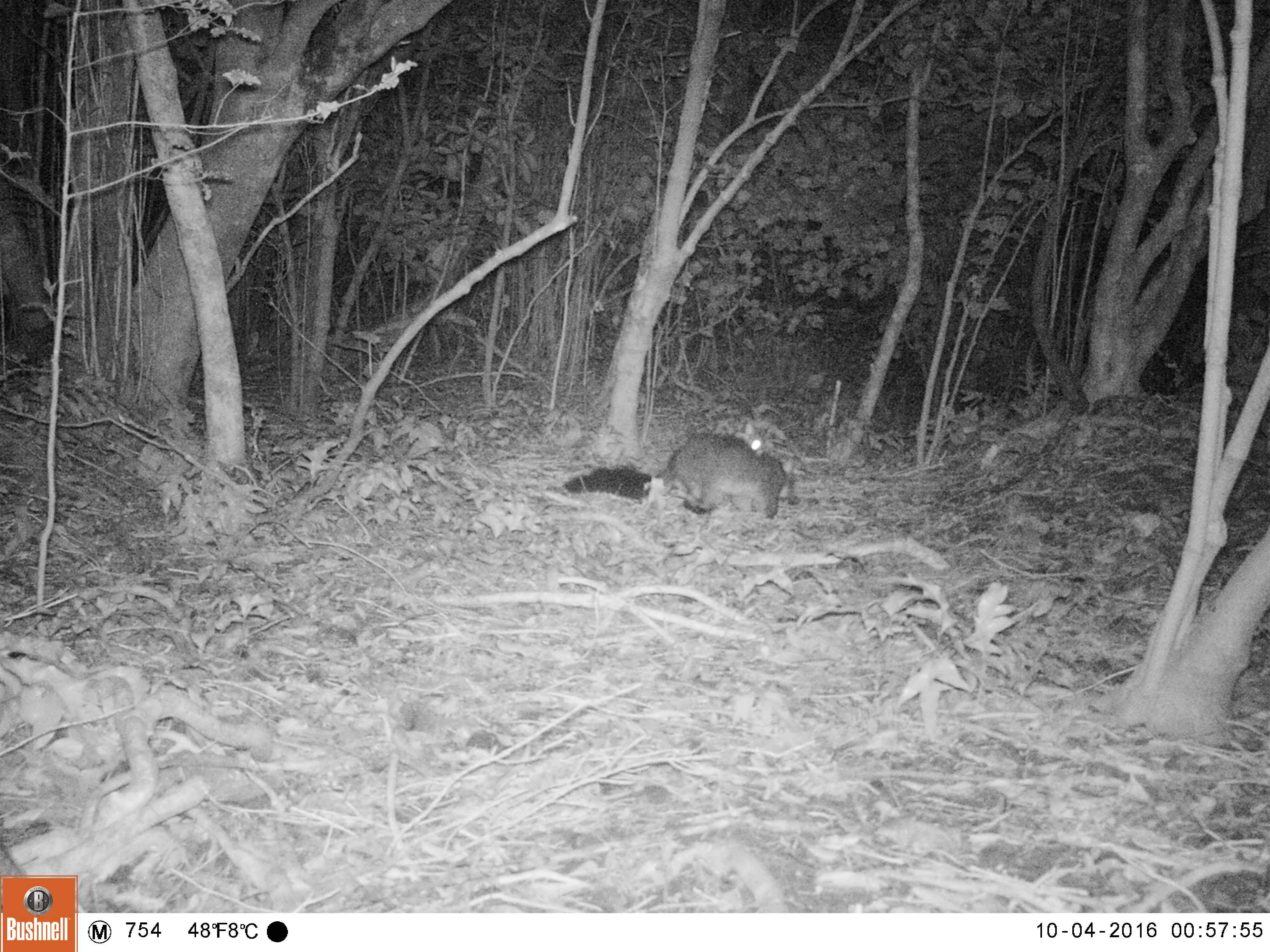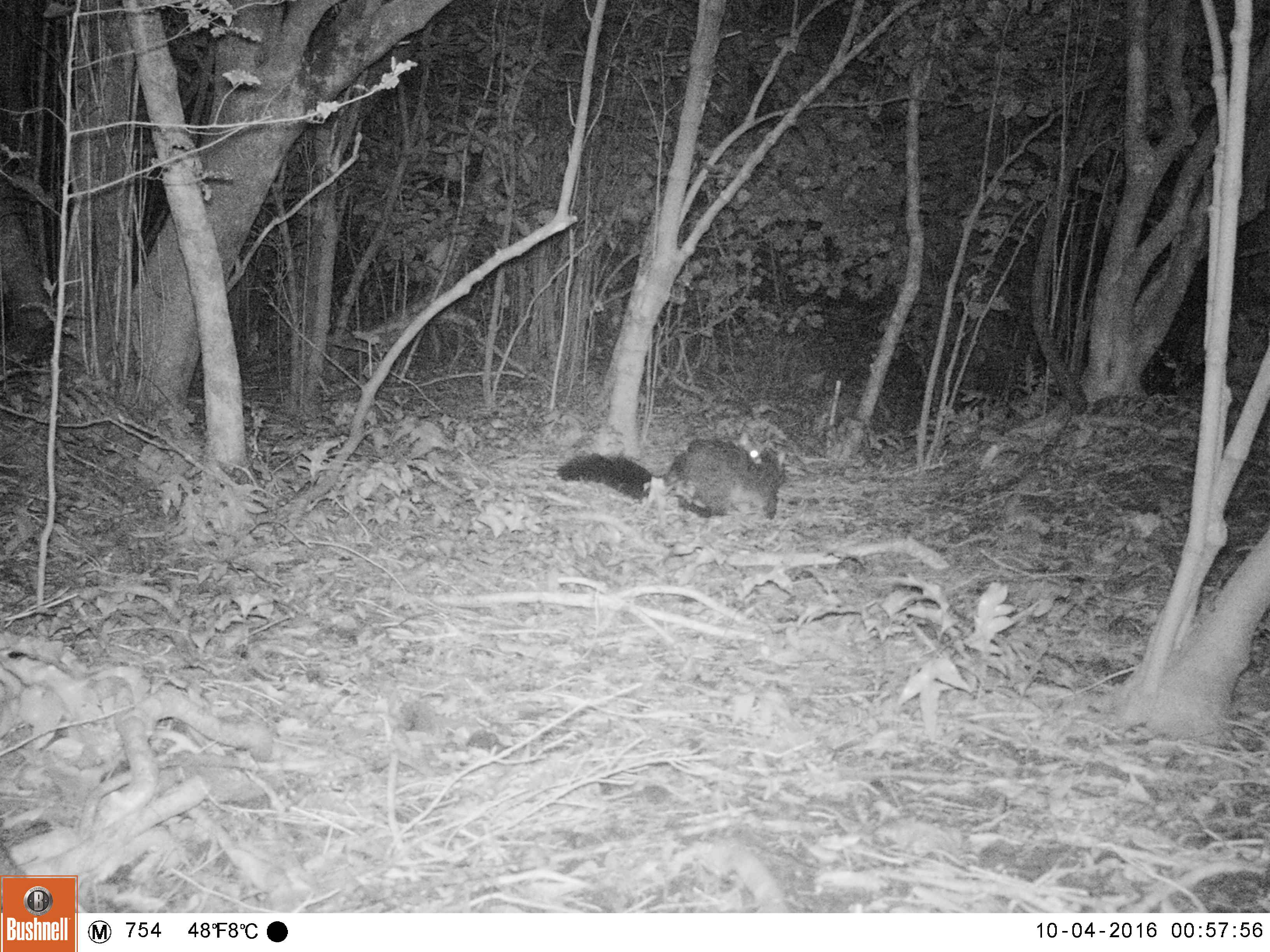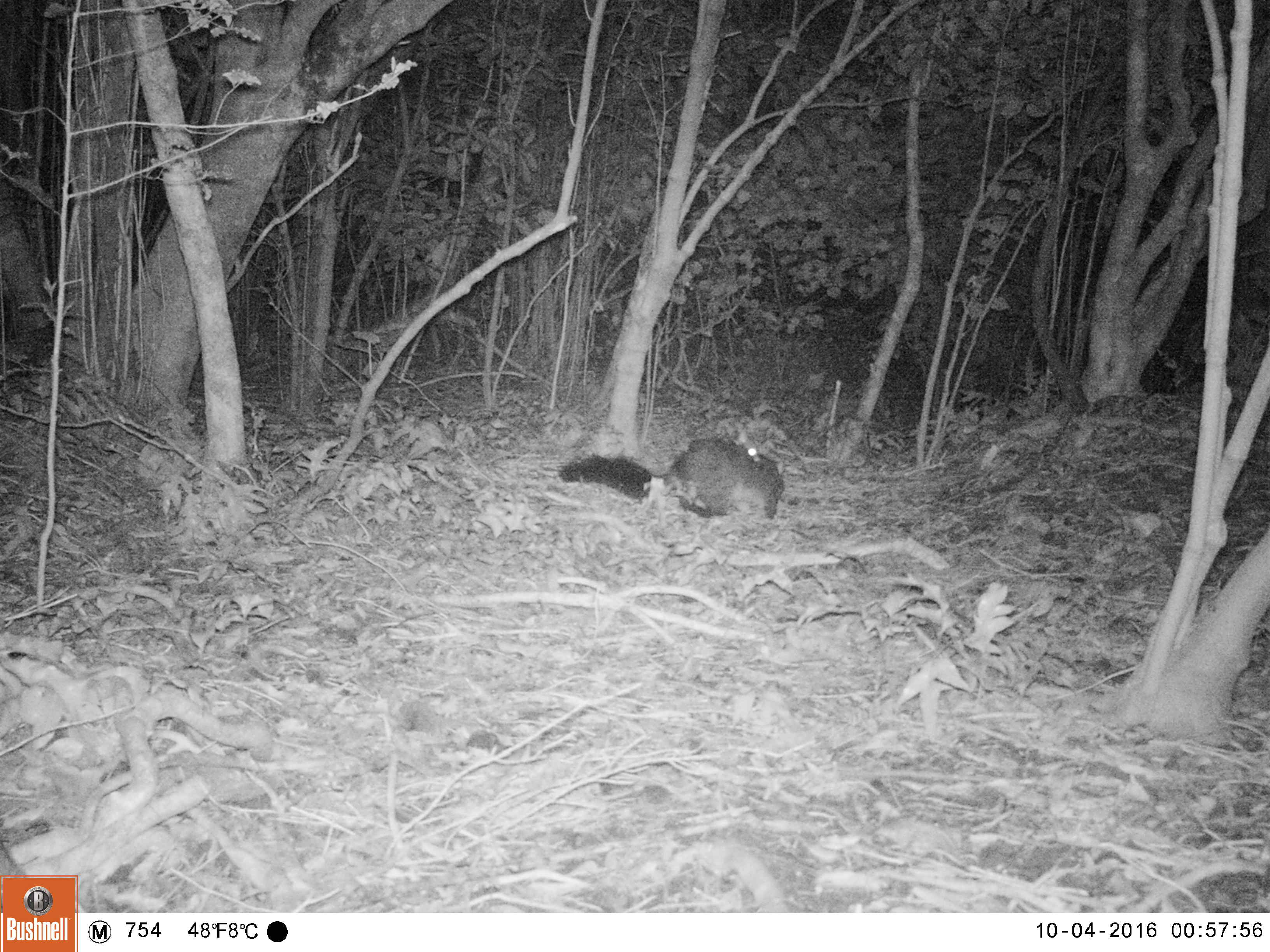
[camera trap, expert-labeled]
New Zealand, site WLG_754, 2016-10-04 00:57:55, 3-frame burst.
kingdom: Animalia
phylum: Chordata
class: Mammalia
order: Diprotodontia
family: Phalangeridae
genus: Trichosurus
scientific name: Trichosurus vulpecula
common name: common brushtail possum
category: possum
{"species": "possum (common brushtail possum) (Trichosurus vulpecula)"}